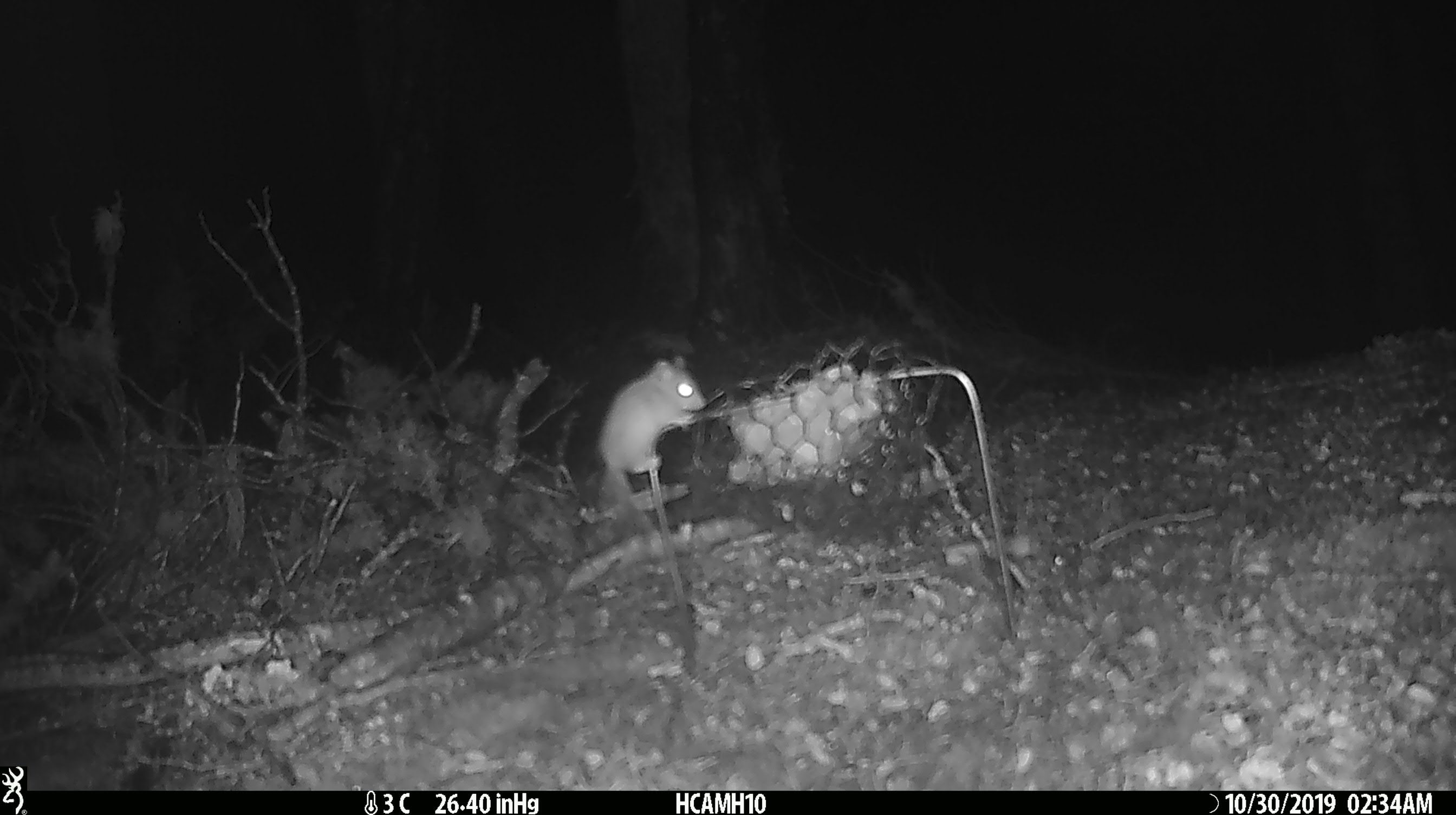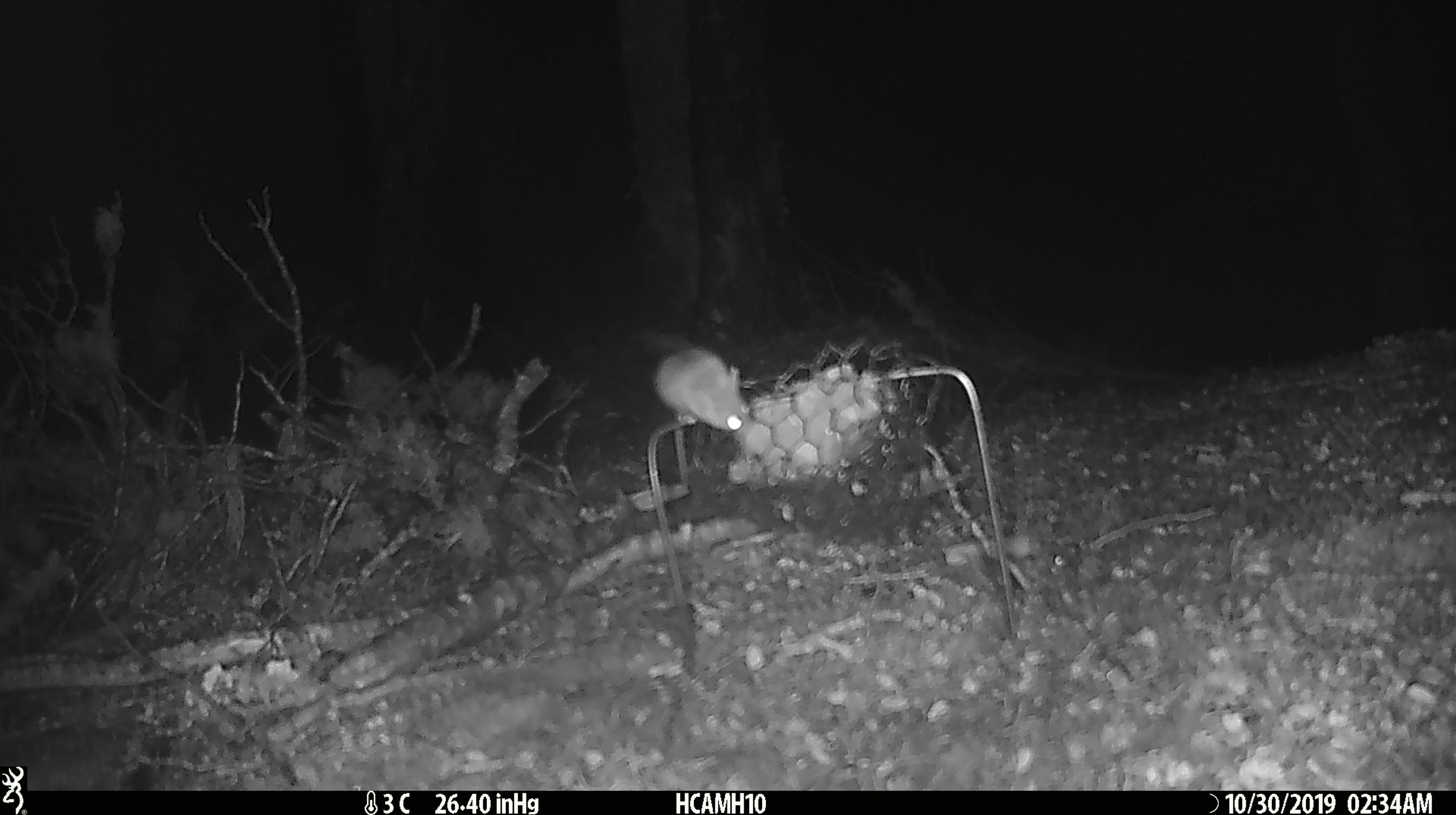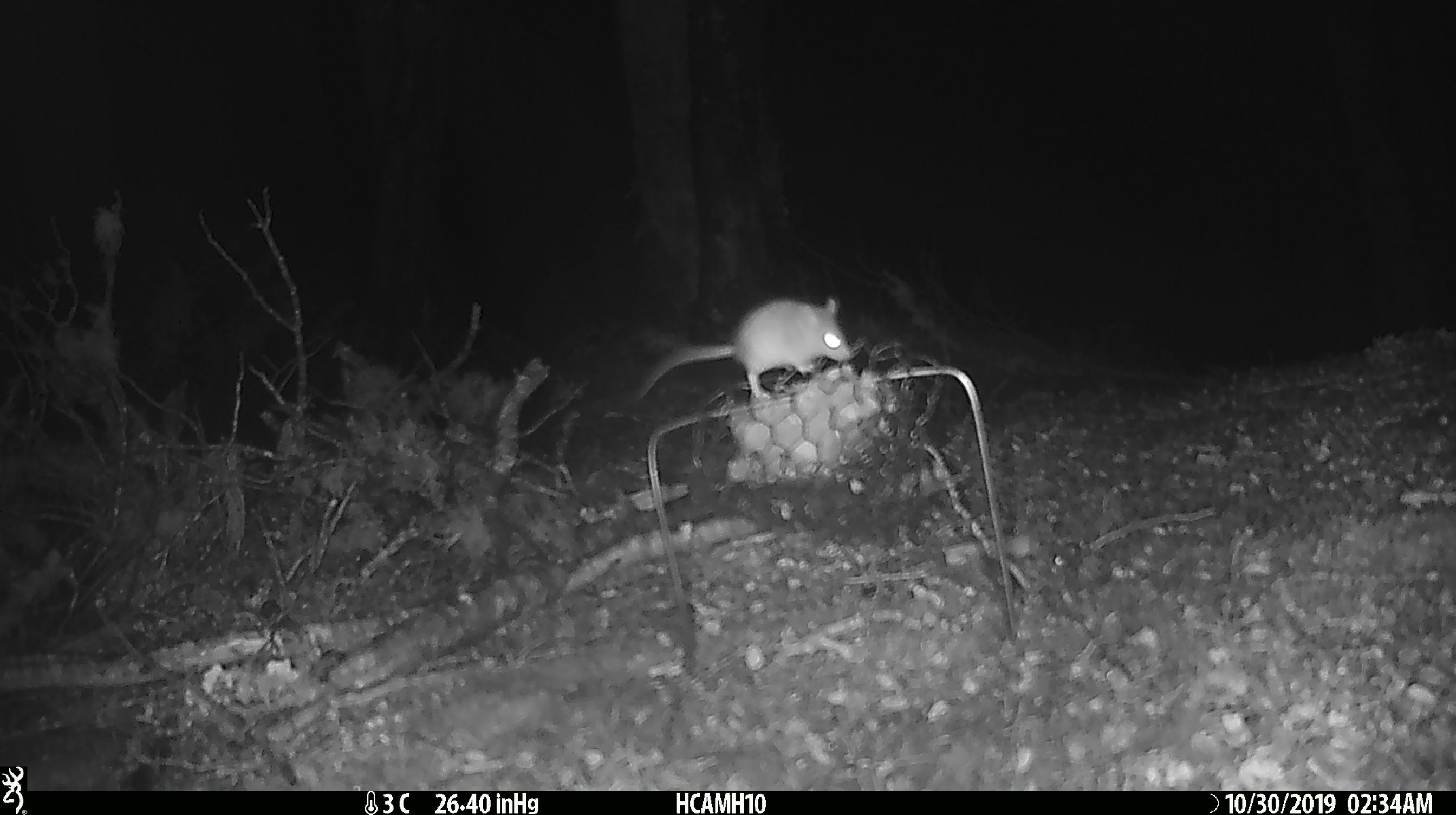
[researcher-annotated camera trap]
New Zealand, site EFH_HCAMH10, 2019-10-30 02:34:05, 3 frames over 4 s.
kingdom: Animalia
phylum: Chordata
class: Mammalia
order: Rodentia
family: Muridae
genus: Mus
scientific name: Mus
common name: mouse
Mouse (Mus).